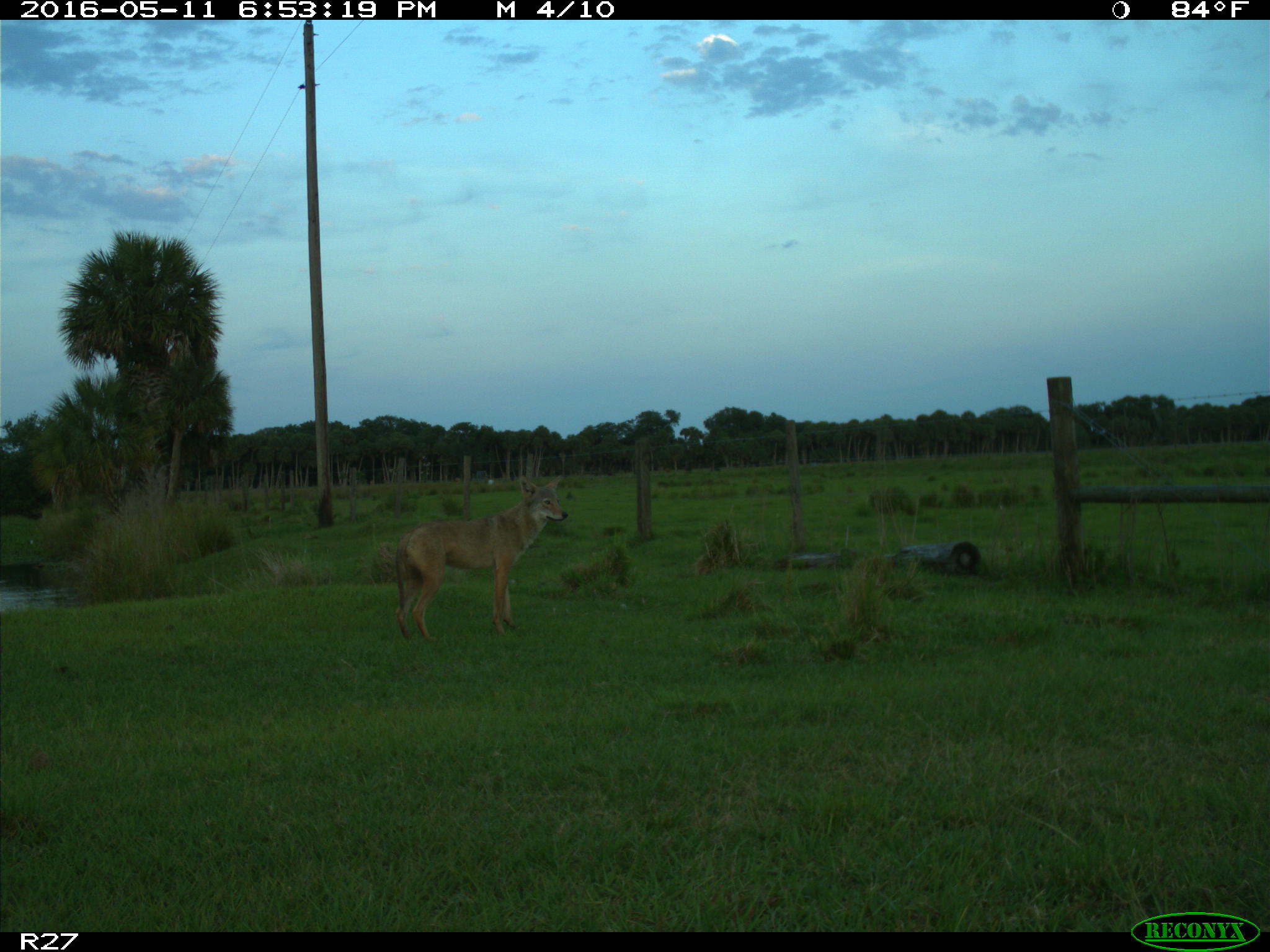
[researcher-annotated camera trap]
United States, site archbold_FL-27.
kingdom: Animalia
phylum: Chordata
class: Mammalia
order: Carnivora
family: Canidae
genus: Canis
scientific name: Canis latrans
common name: coyote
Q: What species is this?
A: Canis latrans (coyote).